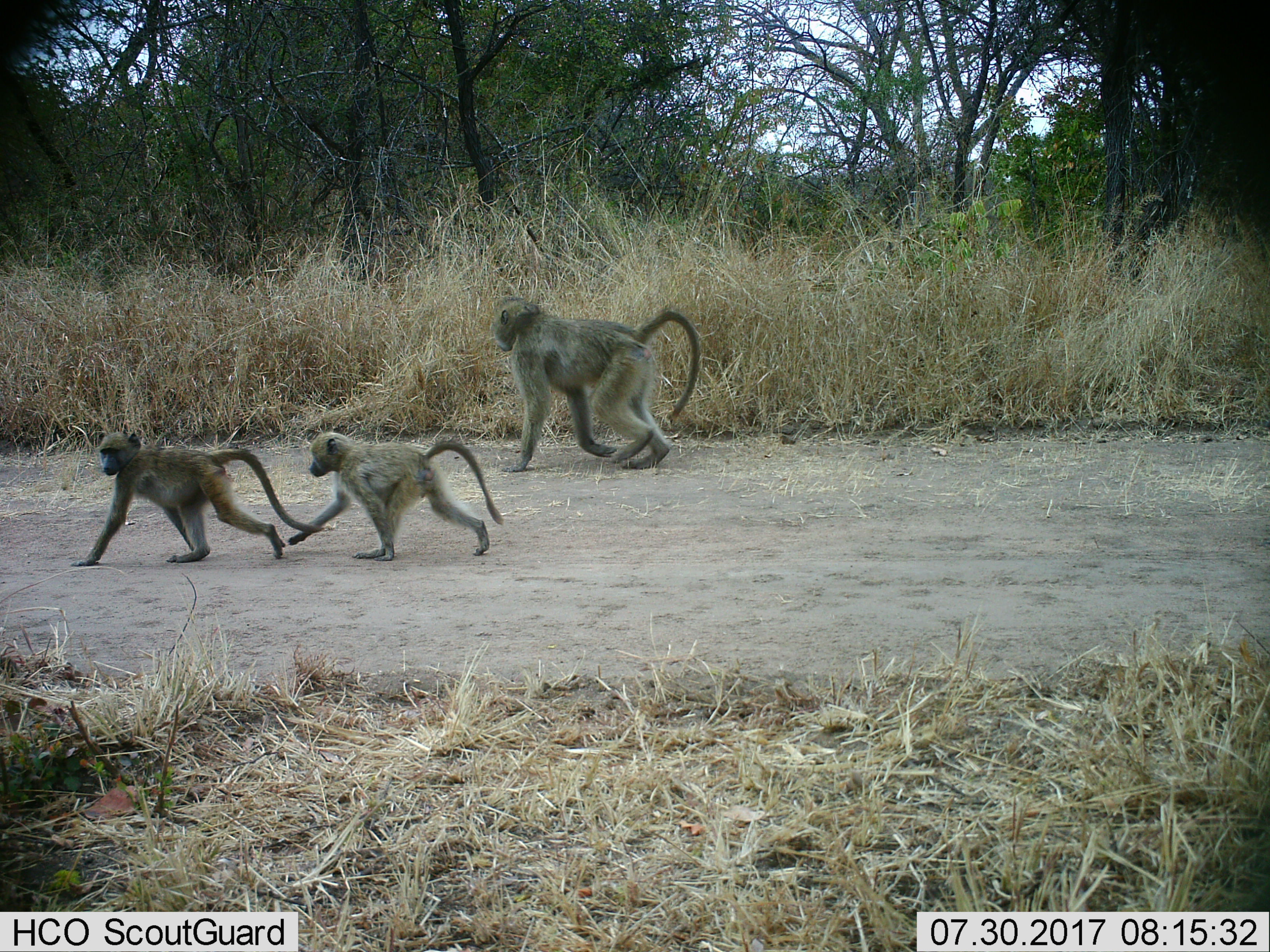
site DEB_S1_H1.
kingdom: Animalia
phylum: Chordata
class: Mammalia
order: Primates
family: Cercopithecidae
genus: Papio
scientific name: Papio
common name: baboon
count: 3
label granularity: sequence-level